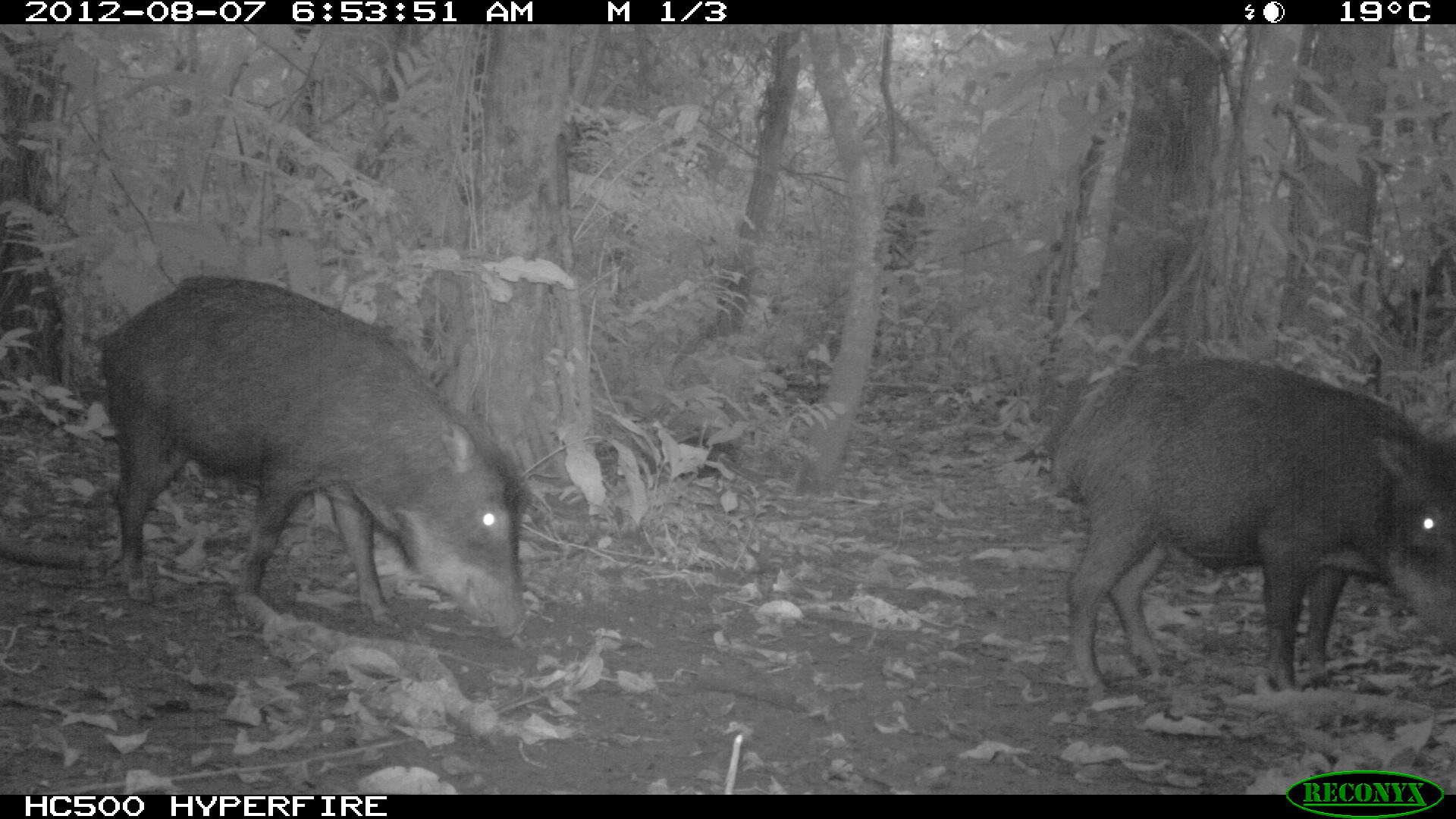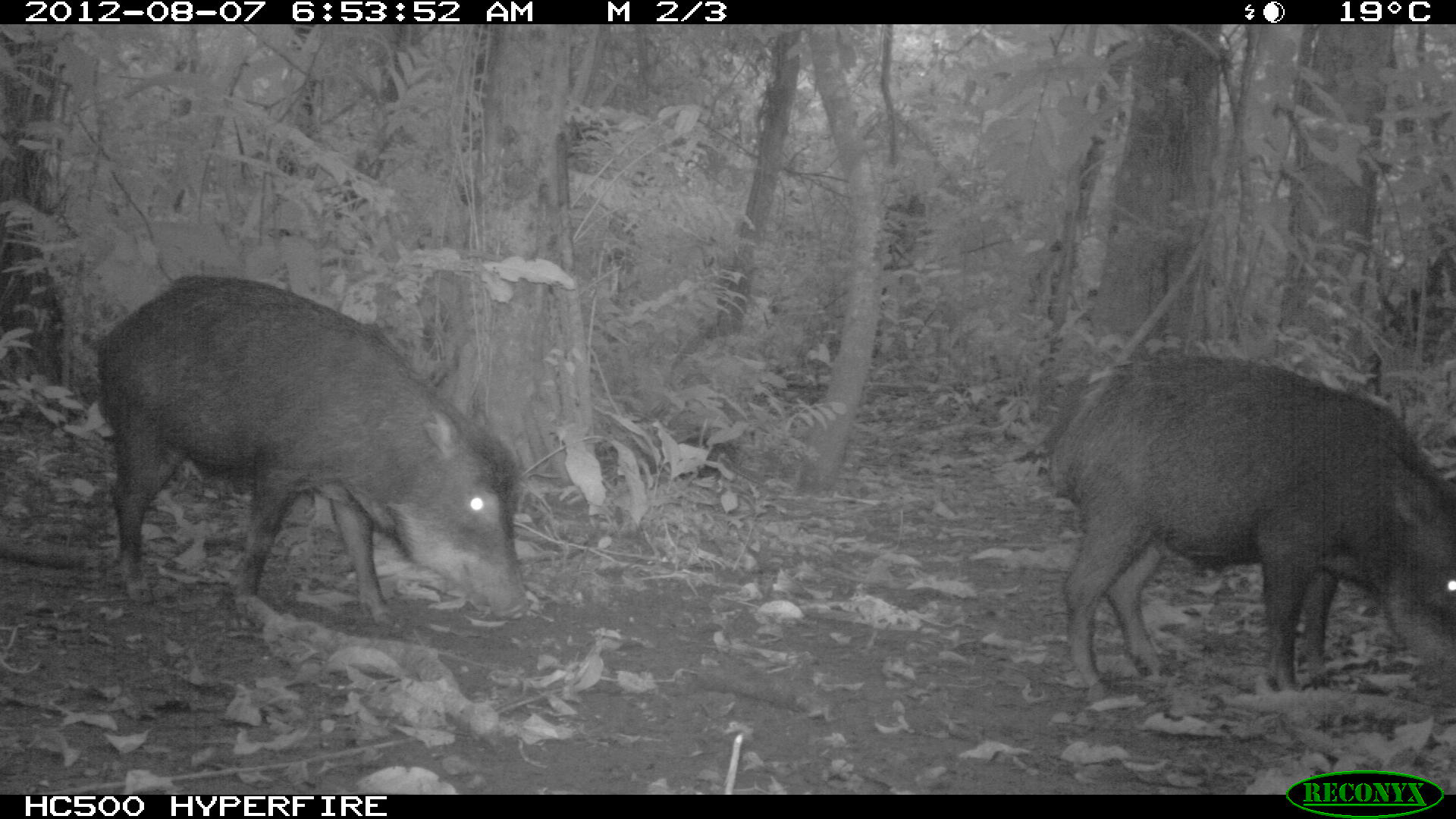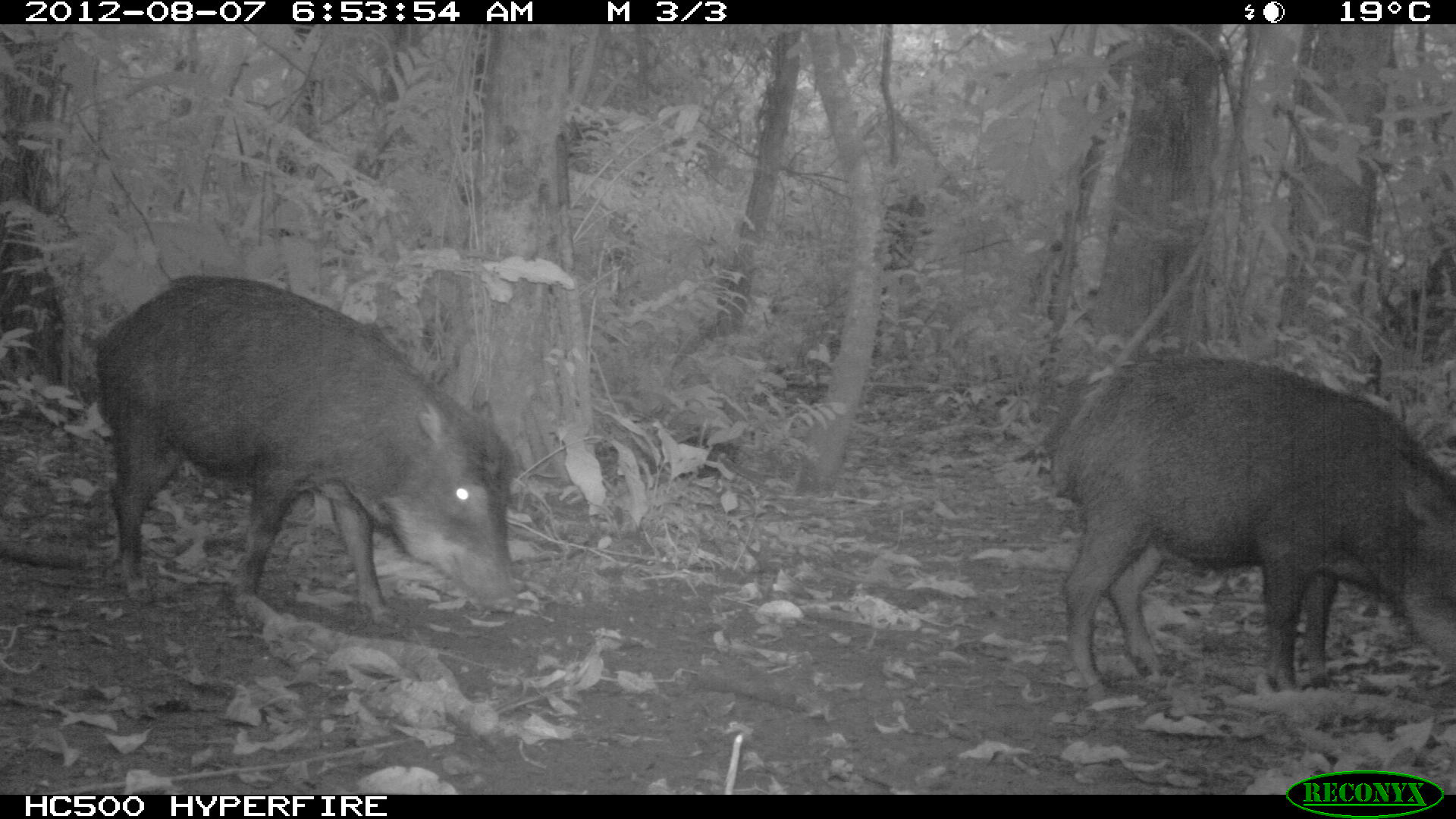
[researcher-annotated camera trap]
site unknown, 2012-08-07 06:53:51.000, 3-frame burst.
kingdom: Animalia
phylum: Chordata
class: Mammalia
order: Artiodactyla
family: Tayassuidae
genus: Tayassu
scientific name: Tayassu pecari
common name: white-lipped peccary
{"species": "Tayassu pecari (white-lipped peccary)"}